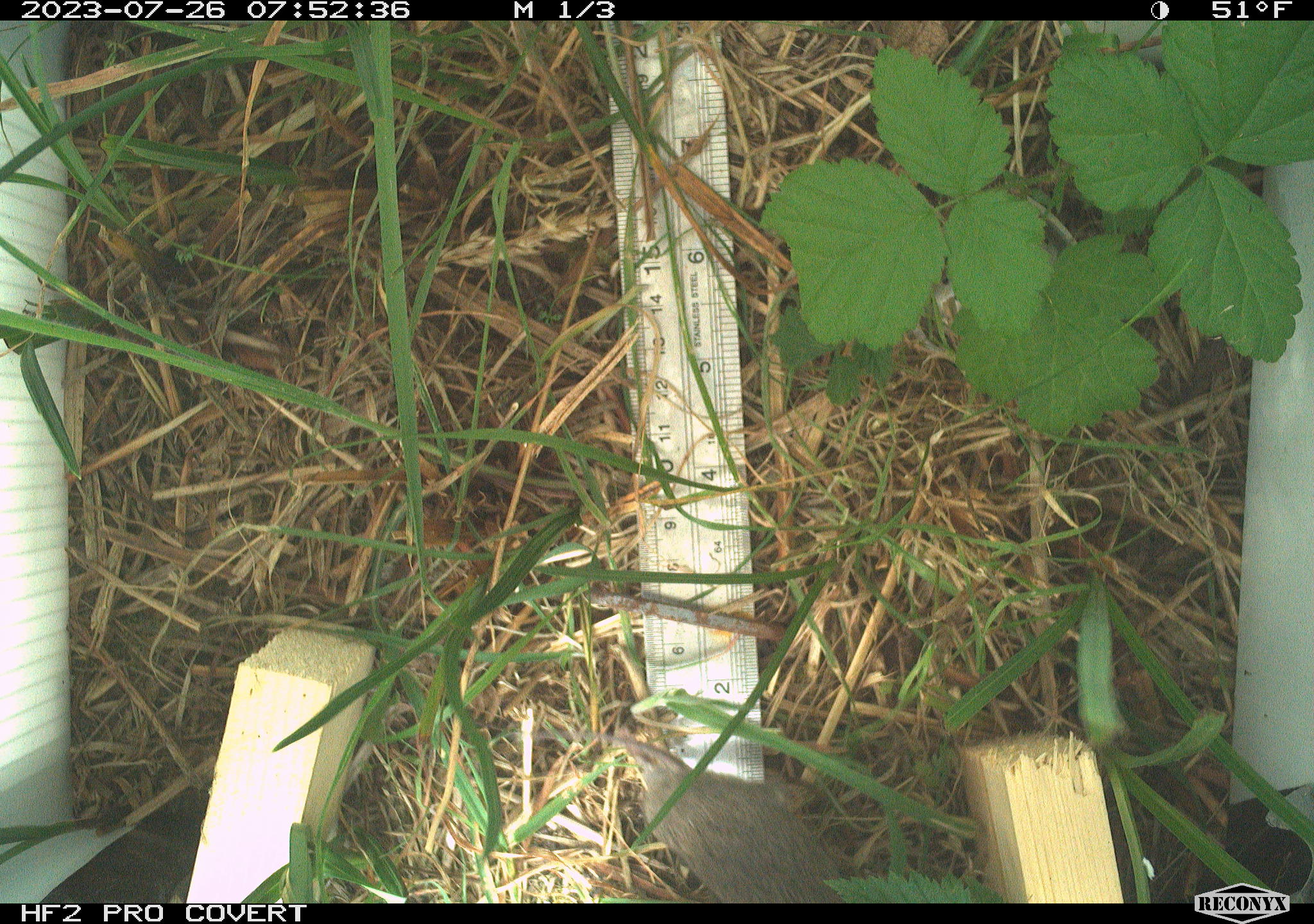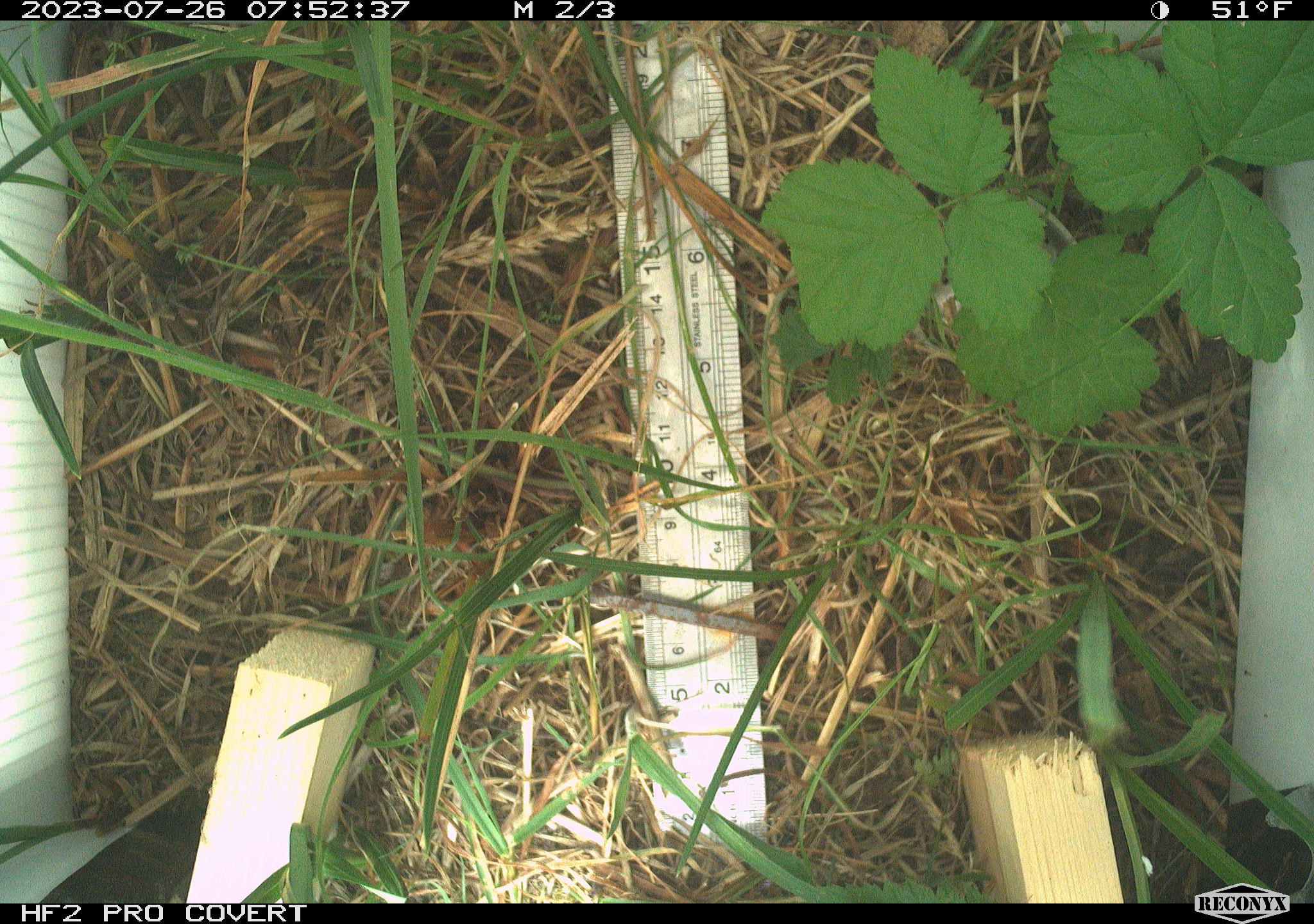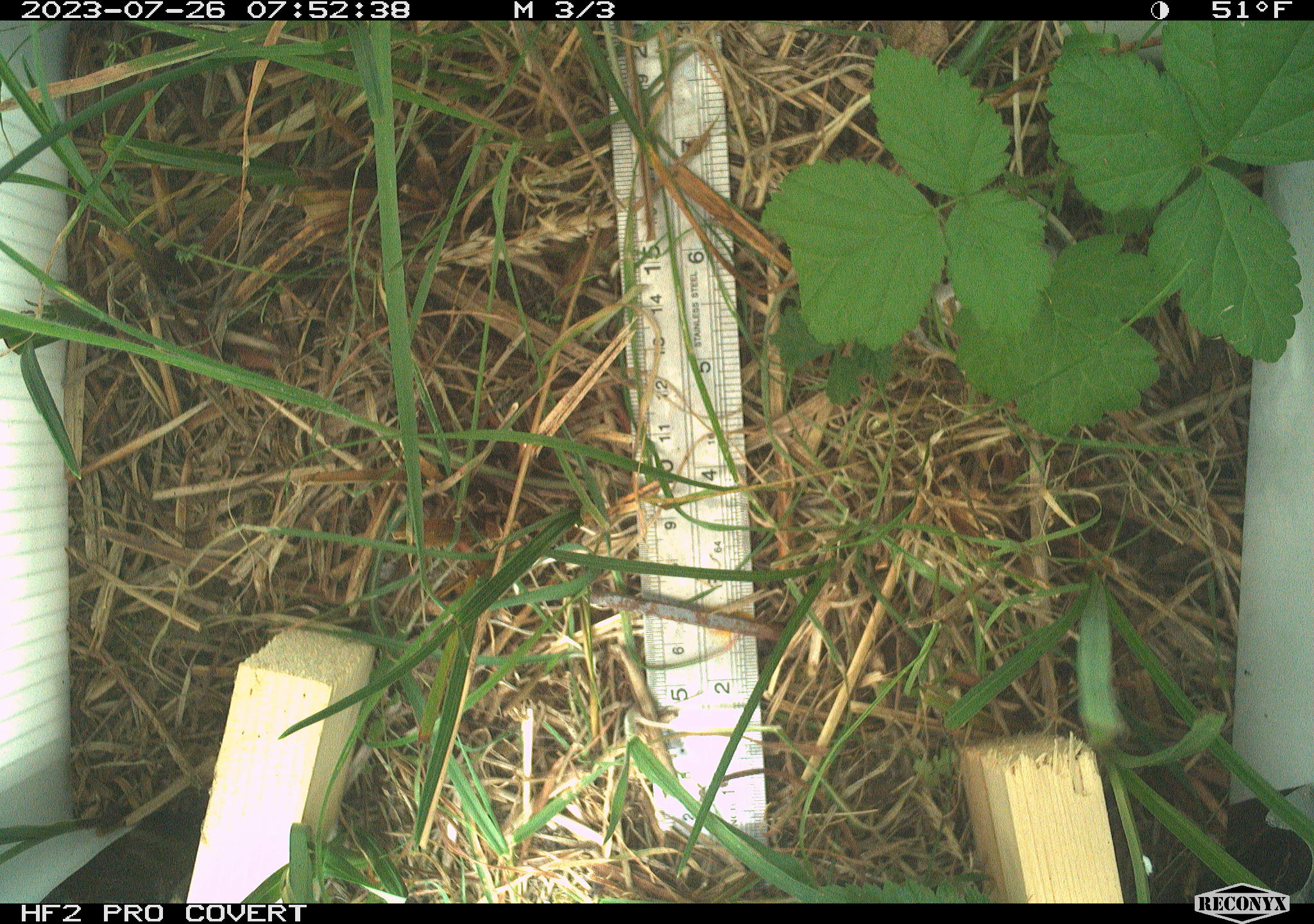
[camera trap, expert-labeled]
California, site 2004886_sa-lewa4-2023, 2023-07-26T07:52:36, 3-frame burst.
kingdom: Animalia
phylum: Chordata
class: Mammalia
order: Rodentia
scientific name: Rodentia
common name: mouse species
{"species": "mouse species (Rodentia)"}